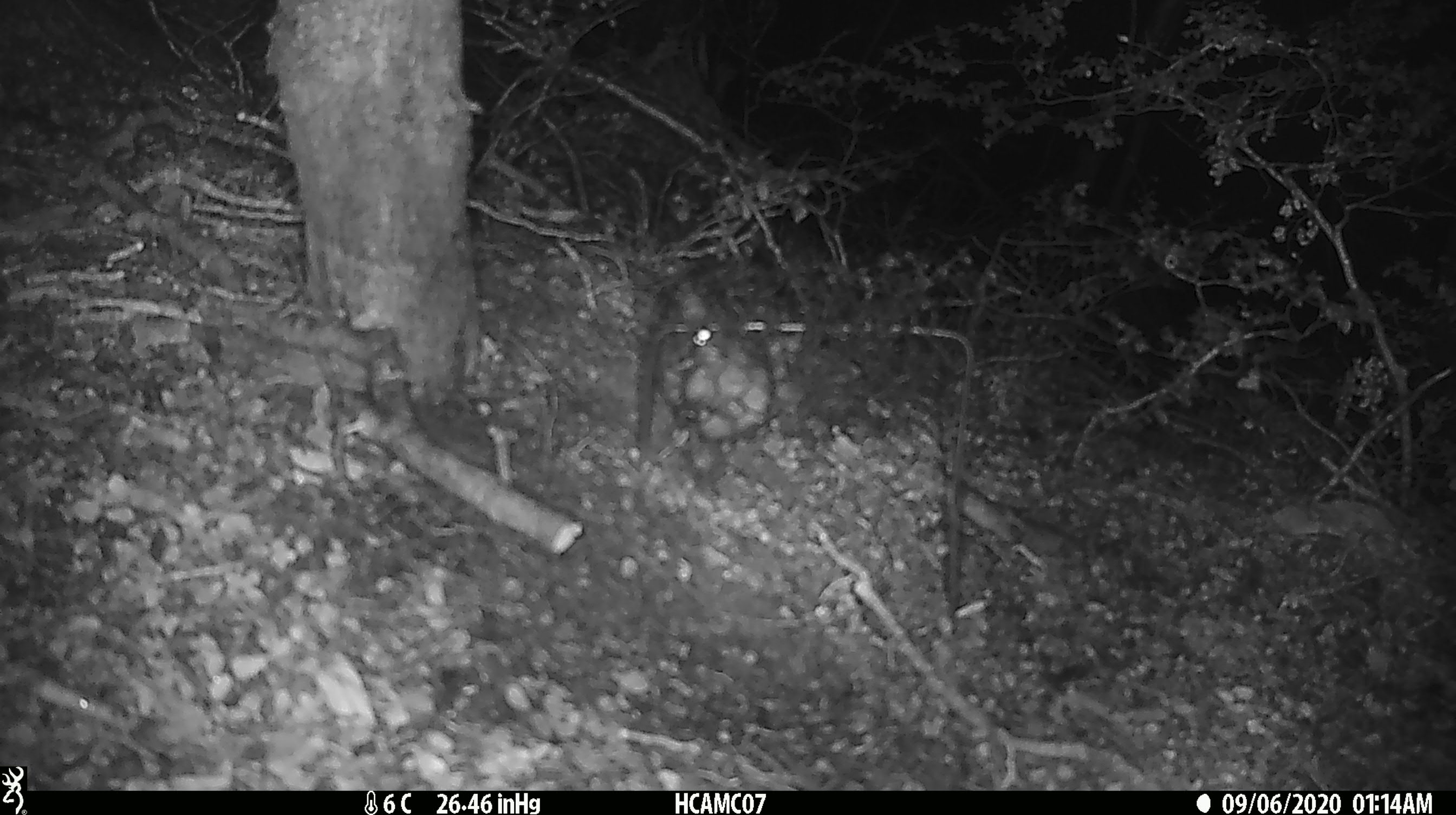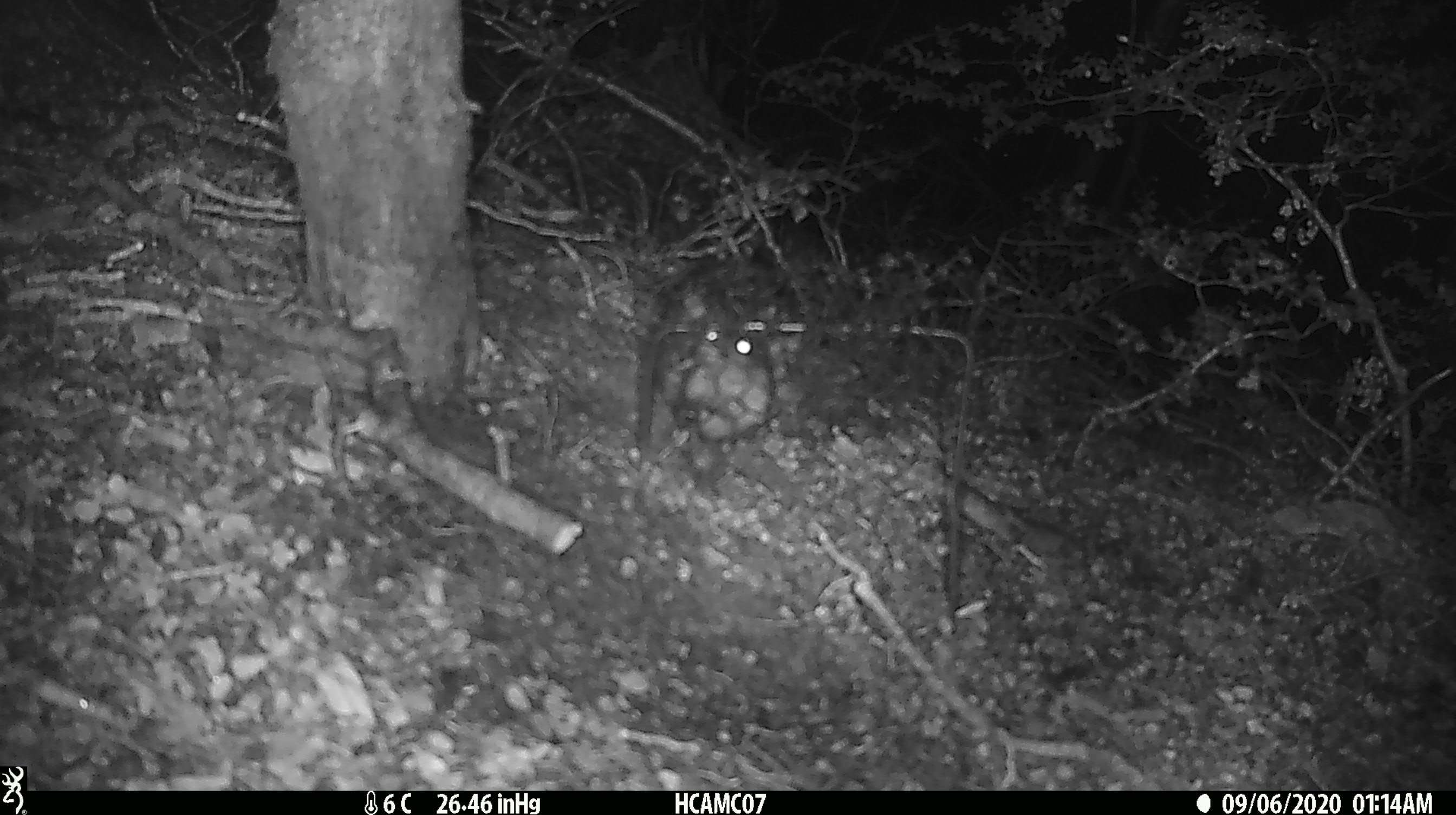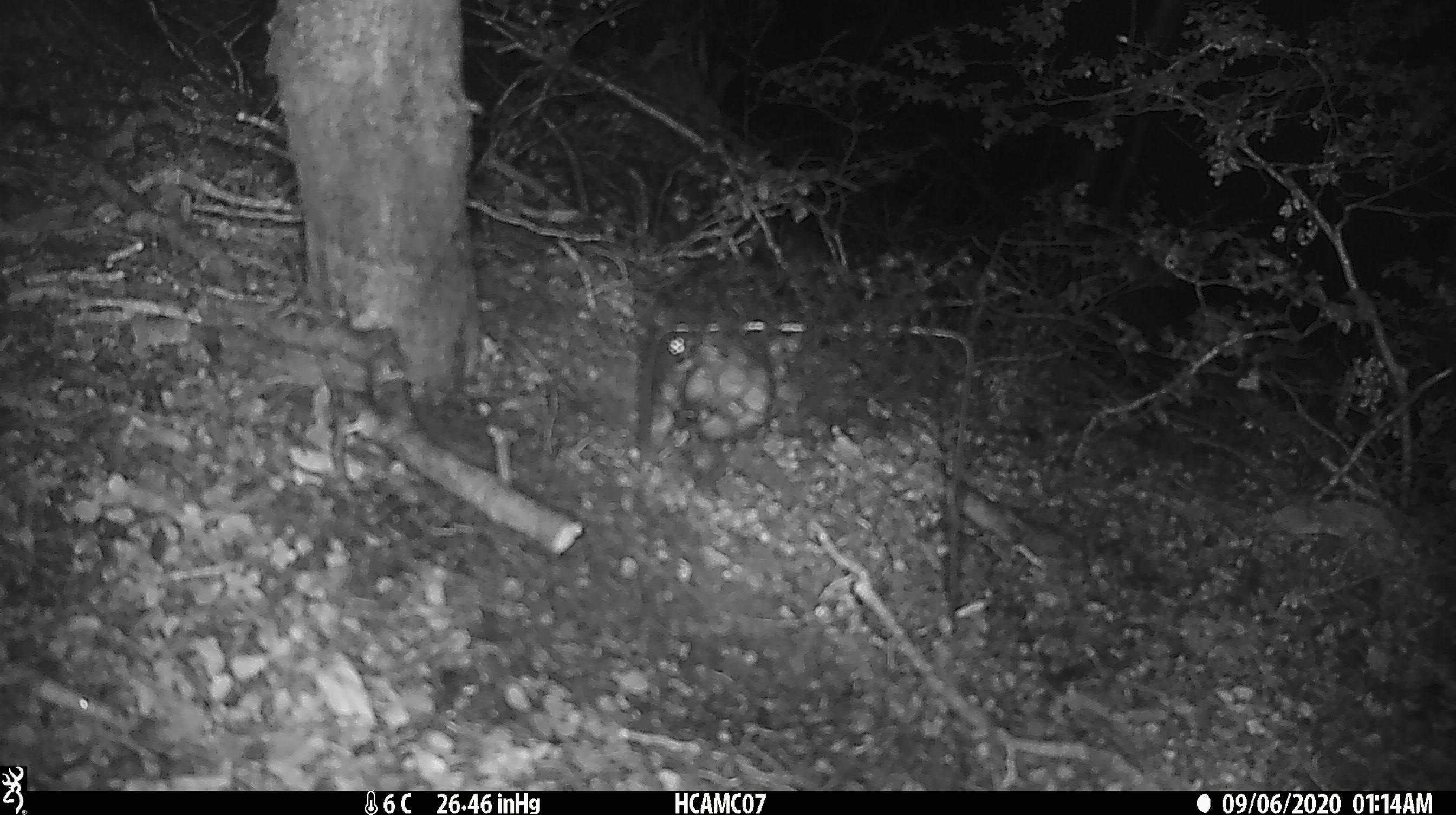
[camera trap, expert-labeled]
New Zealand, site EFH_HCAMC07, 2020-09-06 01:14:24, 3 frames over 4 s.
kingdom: Animalia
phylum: Chordata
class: Mammalia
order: Rodentia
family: Muridae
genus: Rattus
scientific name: Rattus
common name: rat